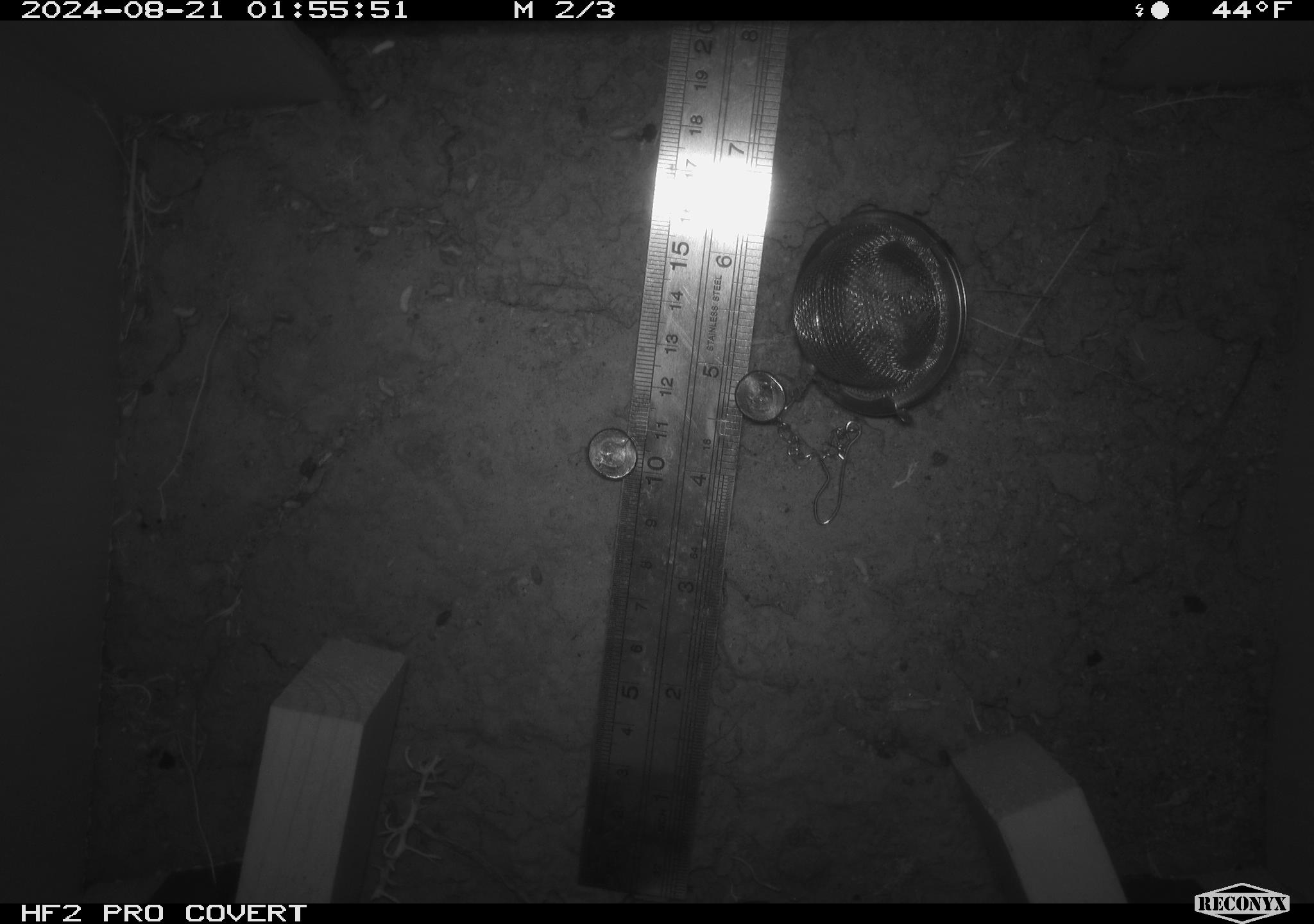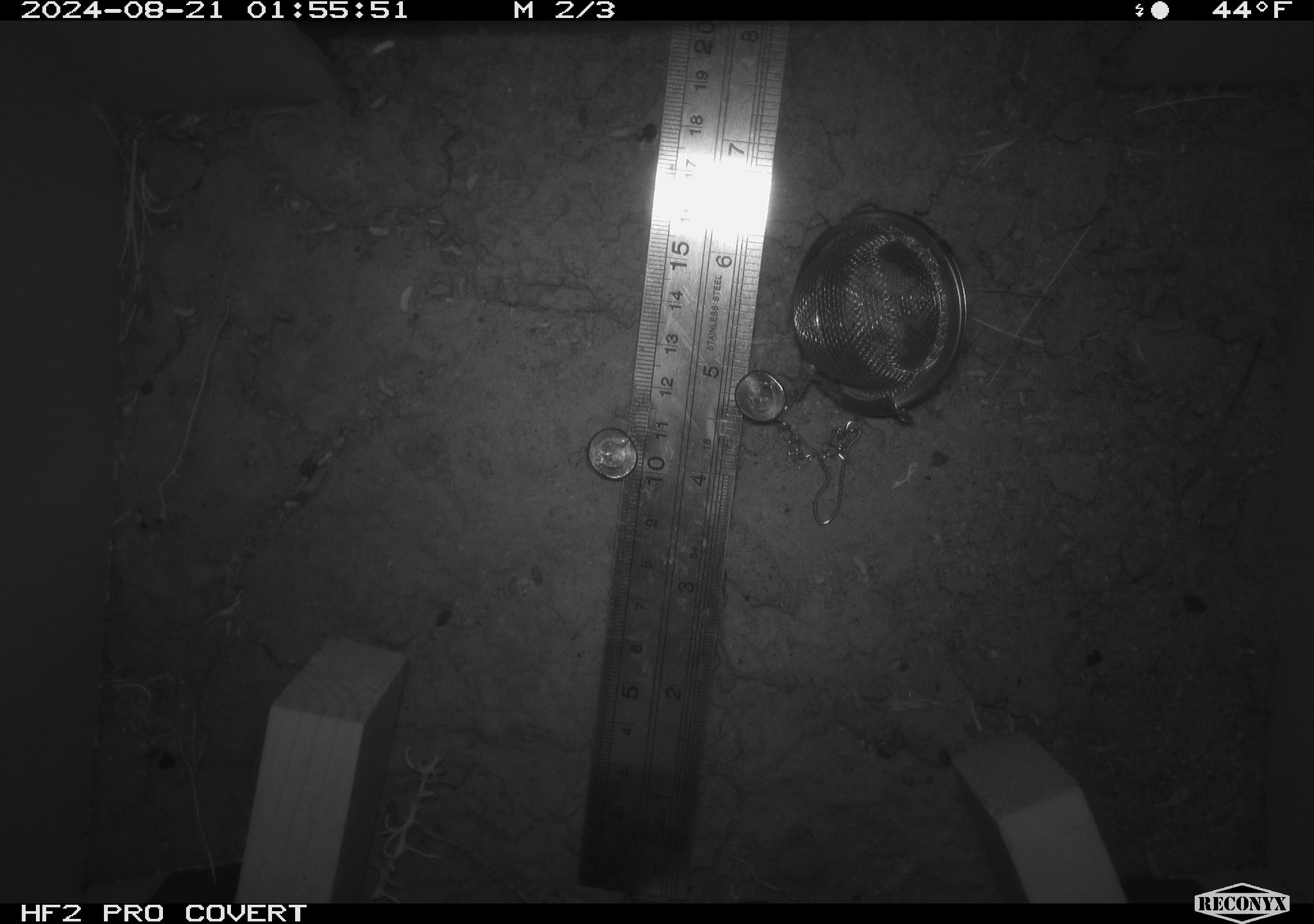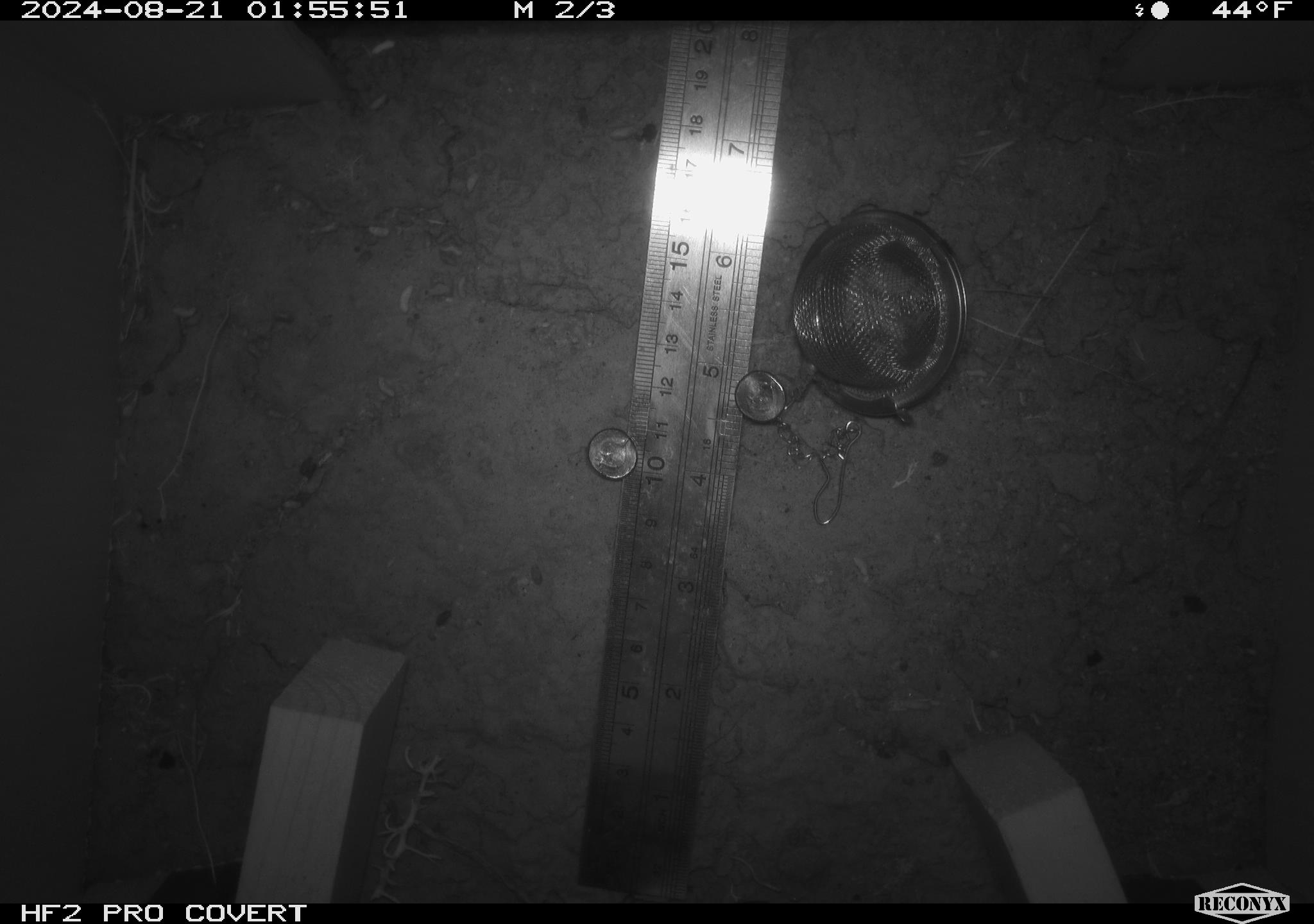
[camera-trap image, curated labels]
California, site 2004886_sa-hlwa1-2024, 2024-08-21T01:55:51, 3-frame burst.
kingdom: Animalia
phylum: Chordata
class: Mammalia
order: Rodentia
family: Heteromyidae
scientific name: Heteromyidae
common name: kangaroo rats and pocket mice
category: heteromyidae family